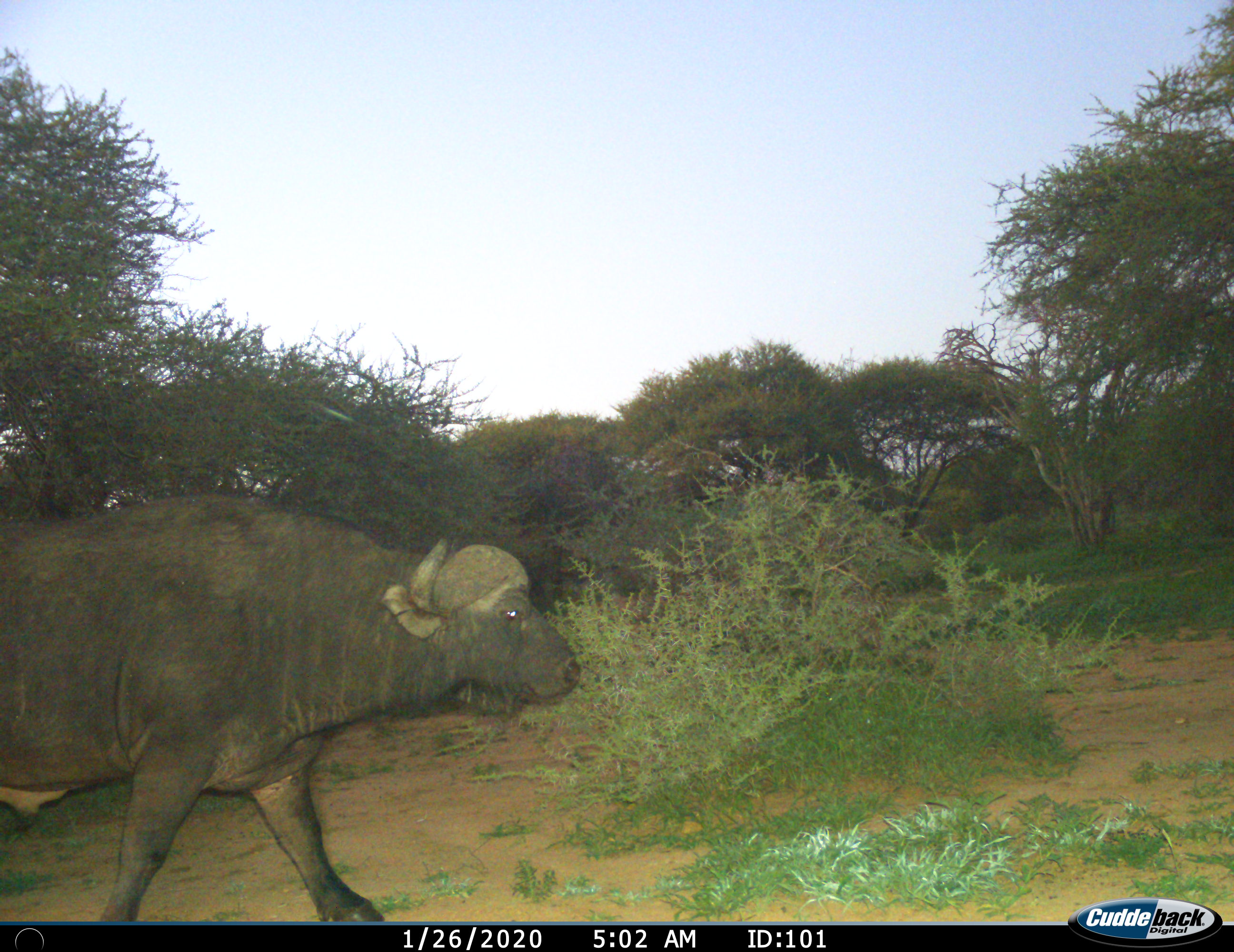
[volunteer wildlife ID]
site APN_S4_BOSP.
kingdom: Animalia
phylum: Chordata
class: Mammalia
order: Artiodactyla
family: Bovidae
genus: Syncerus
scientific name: Syncerus caffer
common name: african buffalo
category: buffalo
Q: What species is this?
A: Buffalo (african buffalo) (Syncerus caffer).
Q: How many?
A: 1.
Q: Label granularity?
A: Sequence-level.